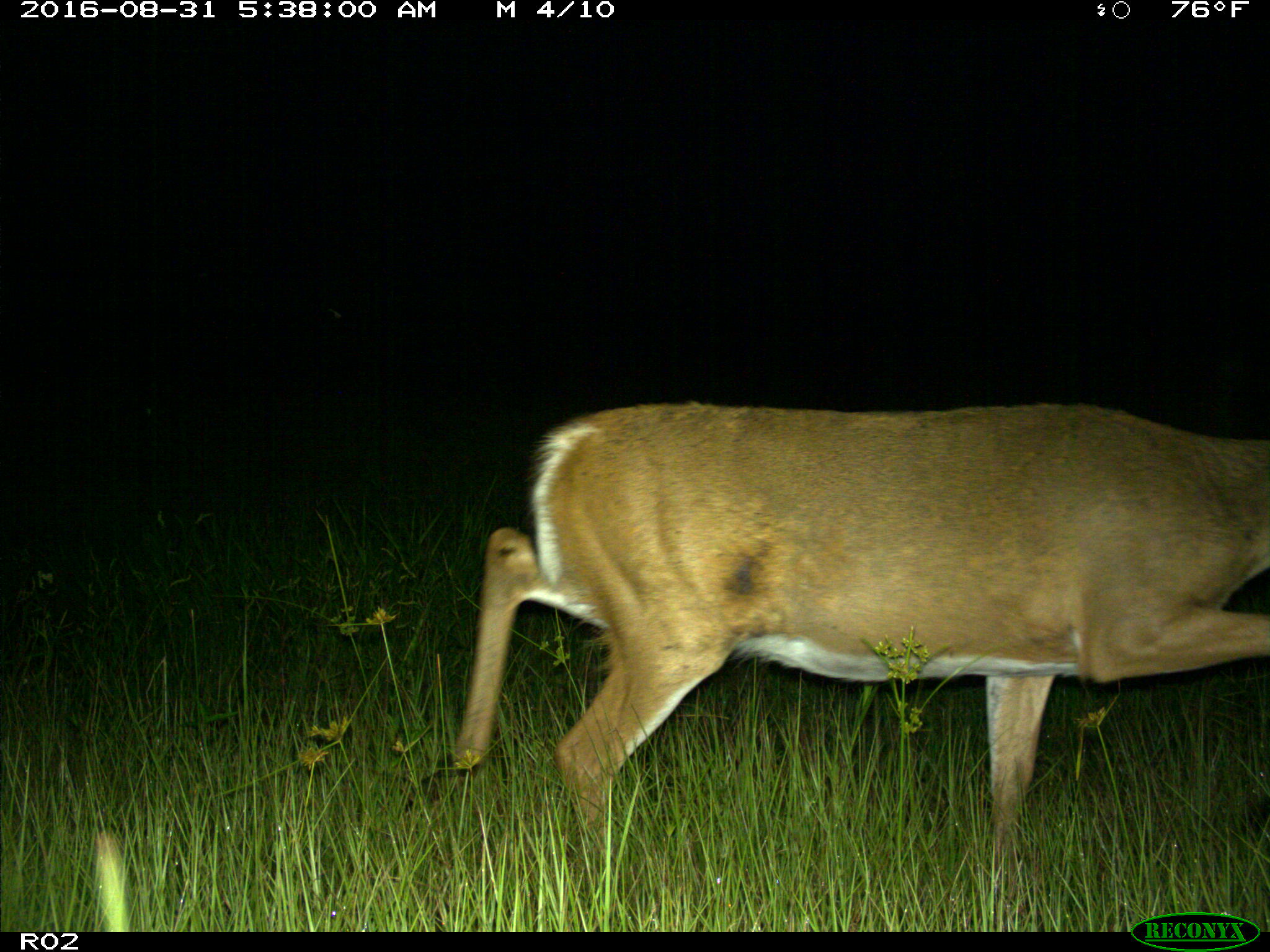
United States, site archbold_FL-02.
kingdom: Animalia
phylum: Chordata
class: Mammalia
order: Artiodactyla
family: Cervidae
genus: Odocoileus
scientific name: Odocoileus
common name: deer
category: unidentified deer